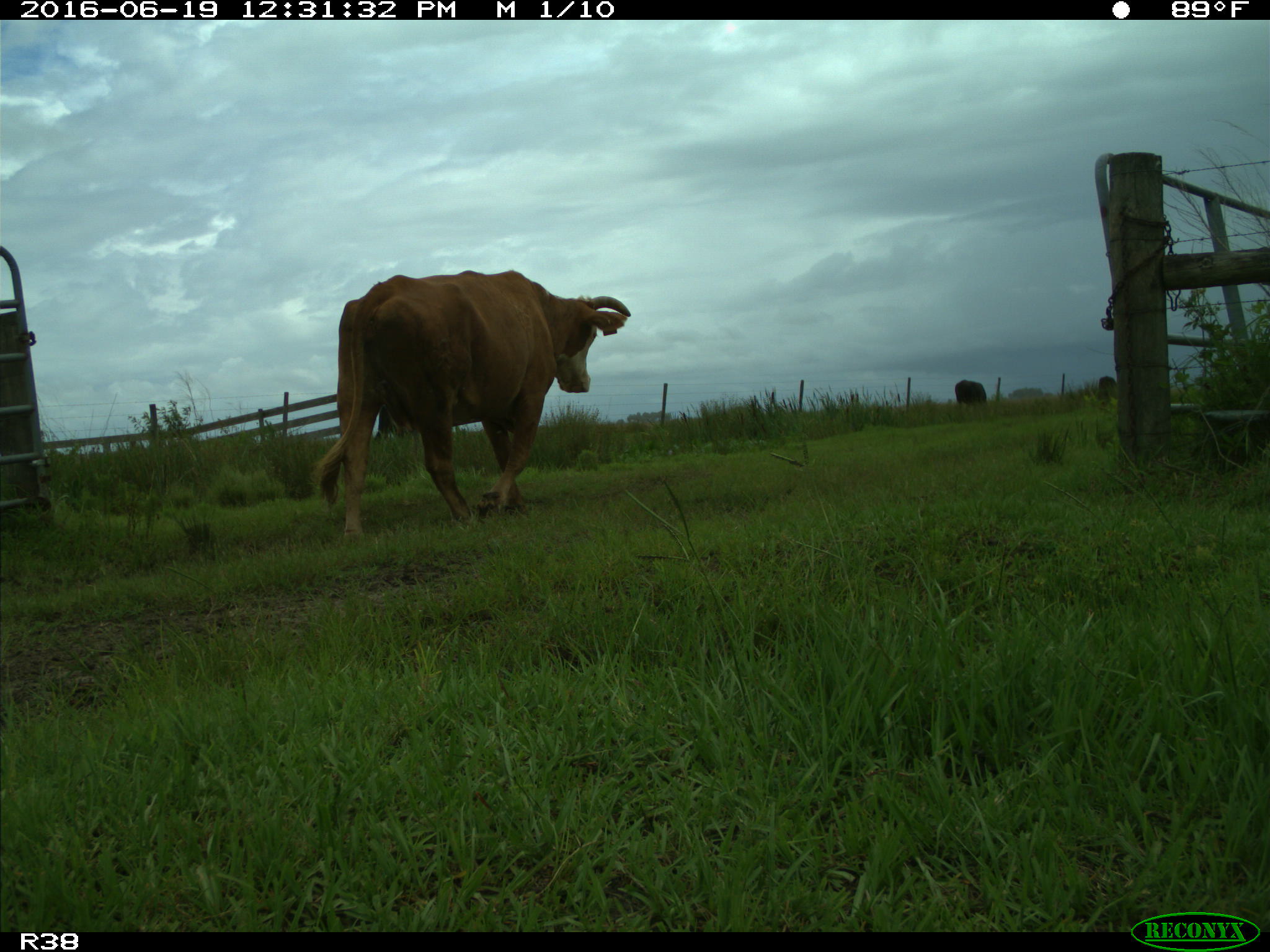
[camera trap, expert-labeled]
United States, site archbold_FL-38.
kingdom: Animalia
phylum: Chordata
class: Mammalia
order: Artiodactyla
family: Bovidae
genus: Bos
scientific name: Bos taurus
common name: domestic cow